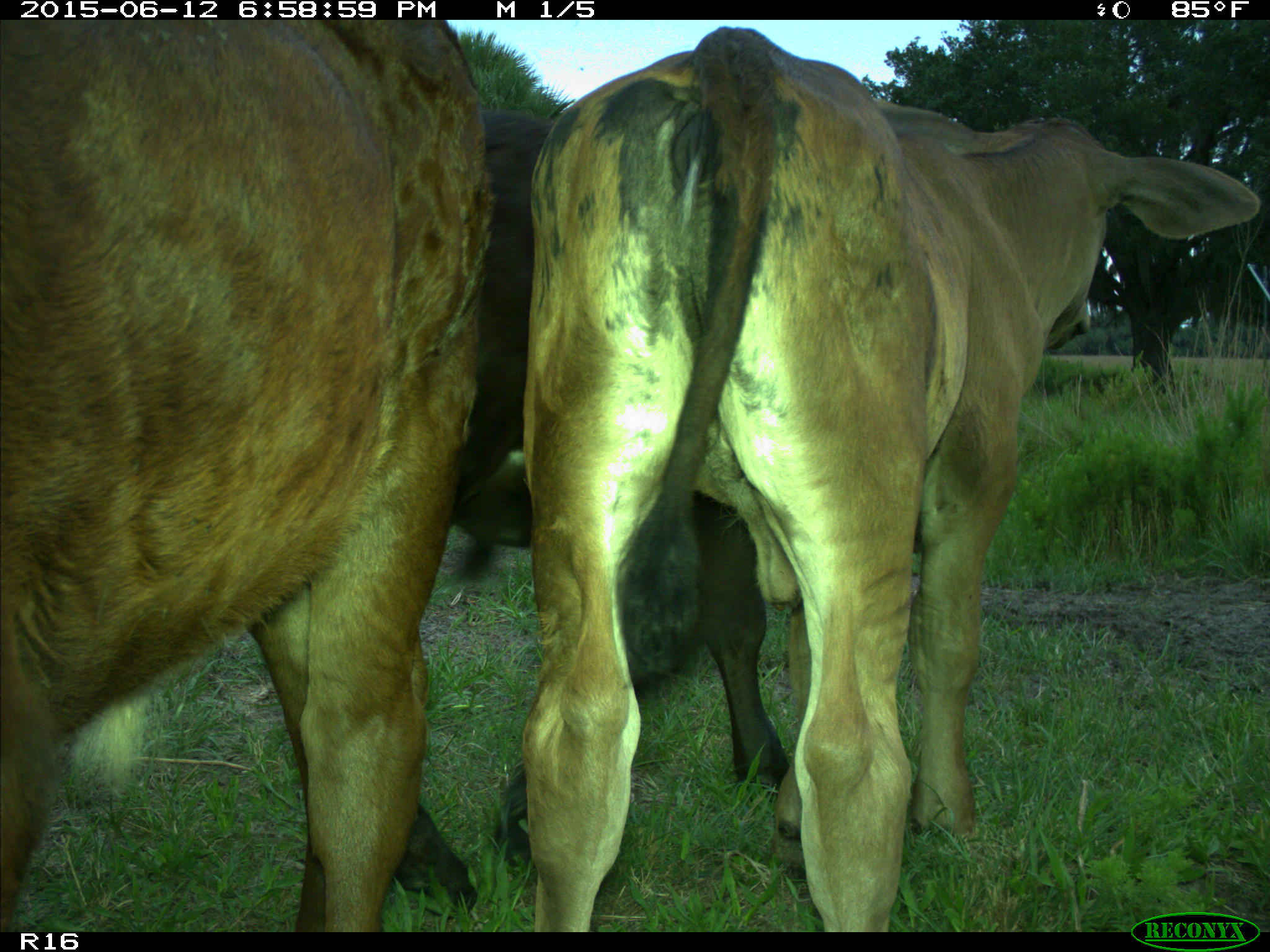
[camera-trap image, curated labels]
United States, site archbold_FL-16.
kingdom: Animalia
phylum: Chordata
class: Mammalia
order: Artiodactyla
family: Bovidae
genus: Bos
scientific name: Bos taurus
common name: domestic cow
Bos taurus (domestic cow).